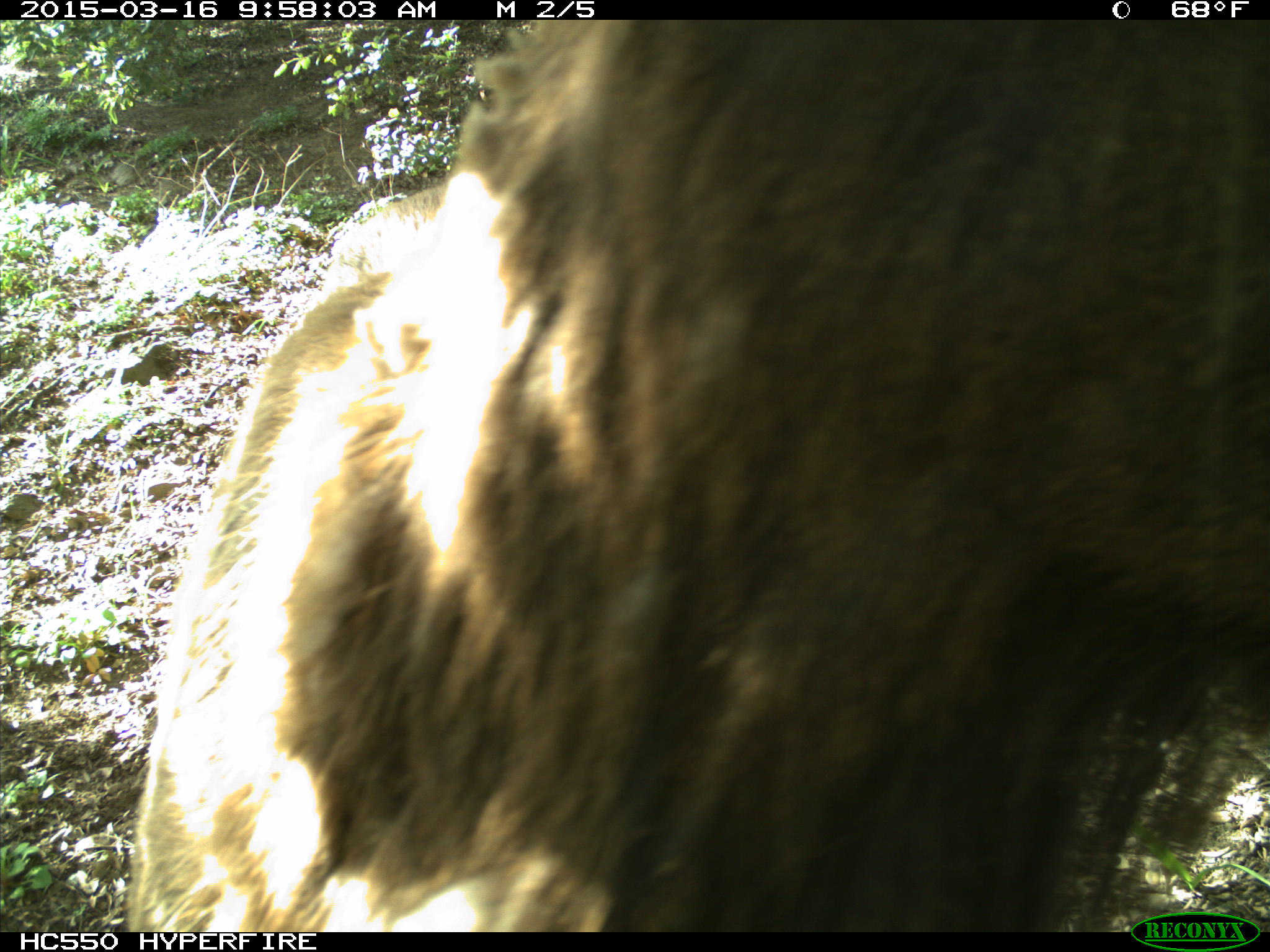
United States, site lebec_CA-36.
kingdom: Animalia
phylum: Chordata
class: Mammalia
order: Artiodactyla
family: Cervidae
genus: Cervus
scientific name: Cervus canadensis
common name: elk